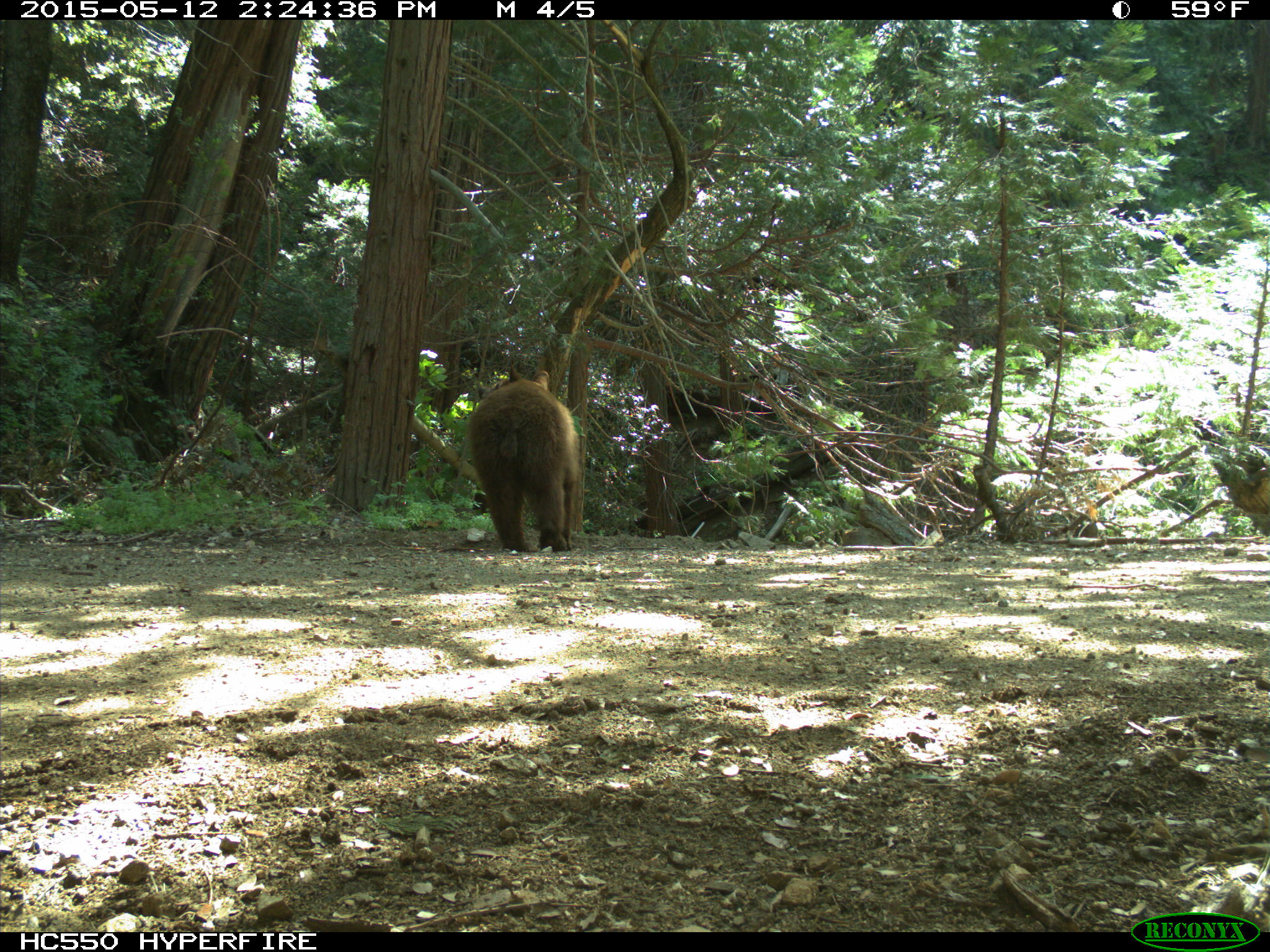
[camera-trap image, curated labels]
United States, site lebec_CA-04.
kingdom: Animalia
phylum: Chordata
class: Mammalia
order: Carnivora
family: Ursidae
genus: Ursus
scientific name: Ursus americanus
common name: american black bear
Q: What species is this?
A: Ursus americanus (american black bear).